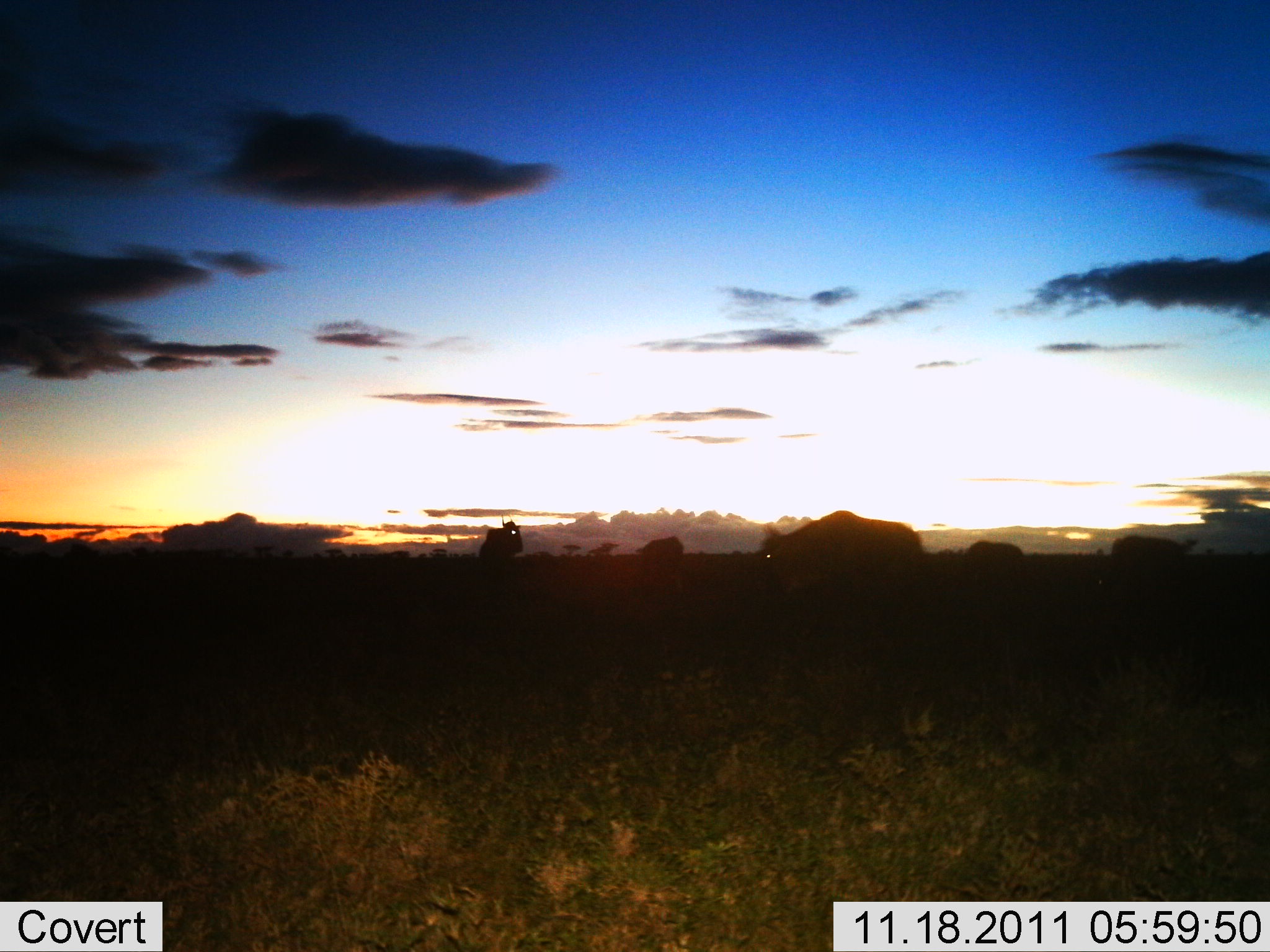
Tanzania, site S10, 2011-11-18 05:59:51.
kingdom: Animalia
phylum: Chordata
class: Mammalia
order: Artiodactyla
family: Bovidae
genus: Connochaetes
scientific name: Connochaetes taurinus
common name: blue wildebeest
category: wildebeest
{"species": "wildebeest (blue wildebeest) (Connochaetes taurinus)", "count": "5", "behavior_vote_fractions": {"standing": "90%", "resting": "0%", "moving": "10%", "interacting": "0%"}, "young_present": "0%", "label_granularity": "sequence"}